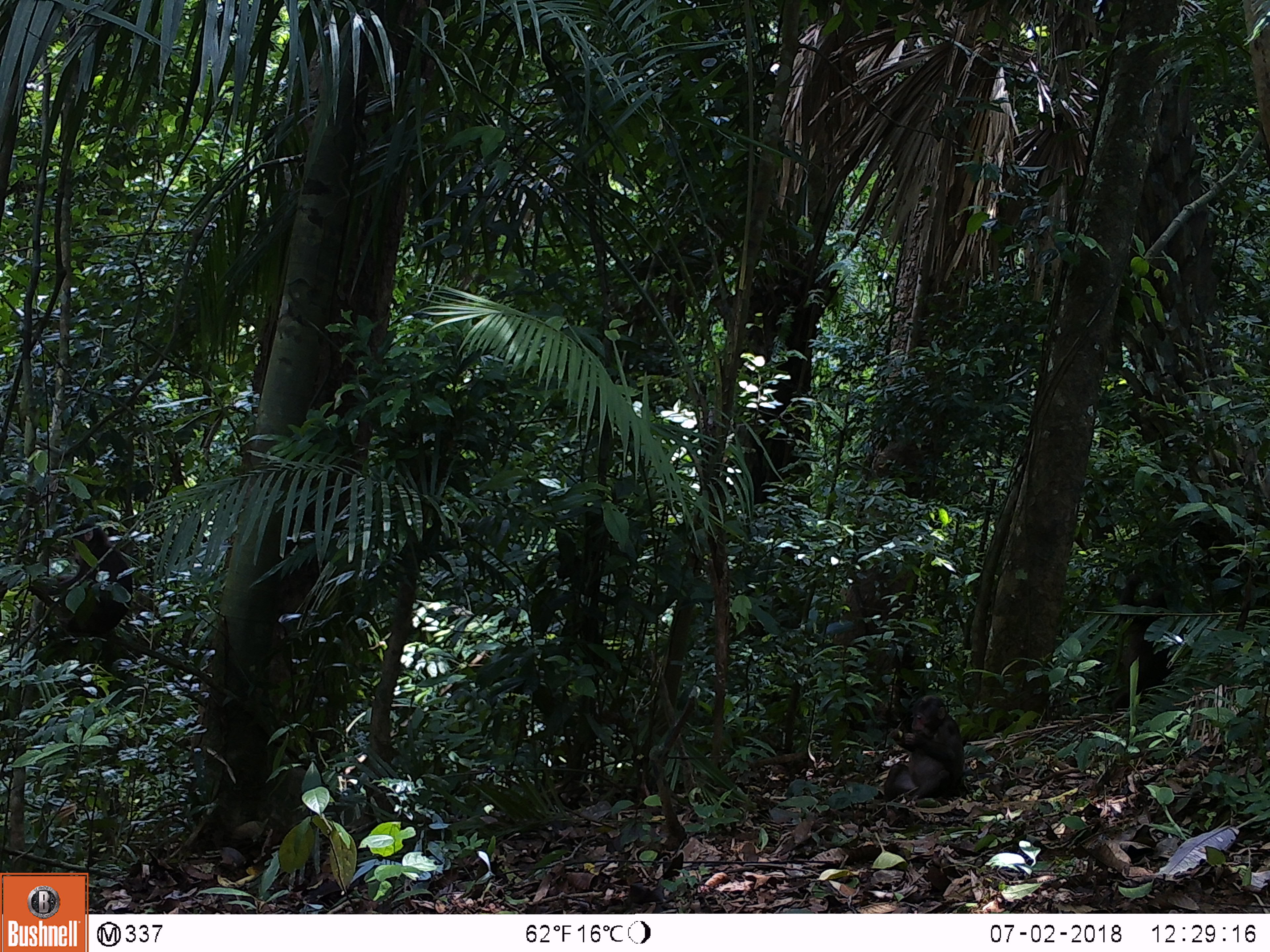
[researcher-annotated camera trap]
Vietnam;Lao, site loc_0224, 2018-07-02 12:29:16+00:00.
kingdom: Animalia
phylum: Chordata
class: Mammalia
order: Primates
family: Cercopithecidae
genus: Macaca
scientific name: Macaca arctoides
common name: stump-tailed macaque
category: stump tailed macaque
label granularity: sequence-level